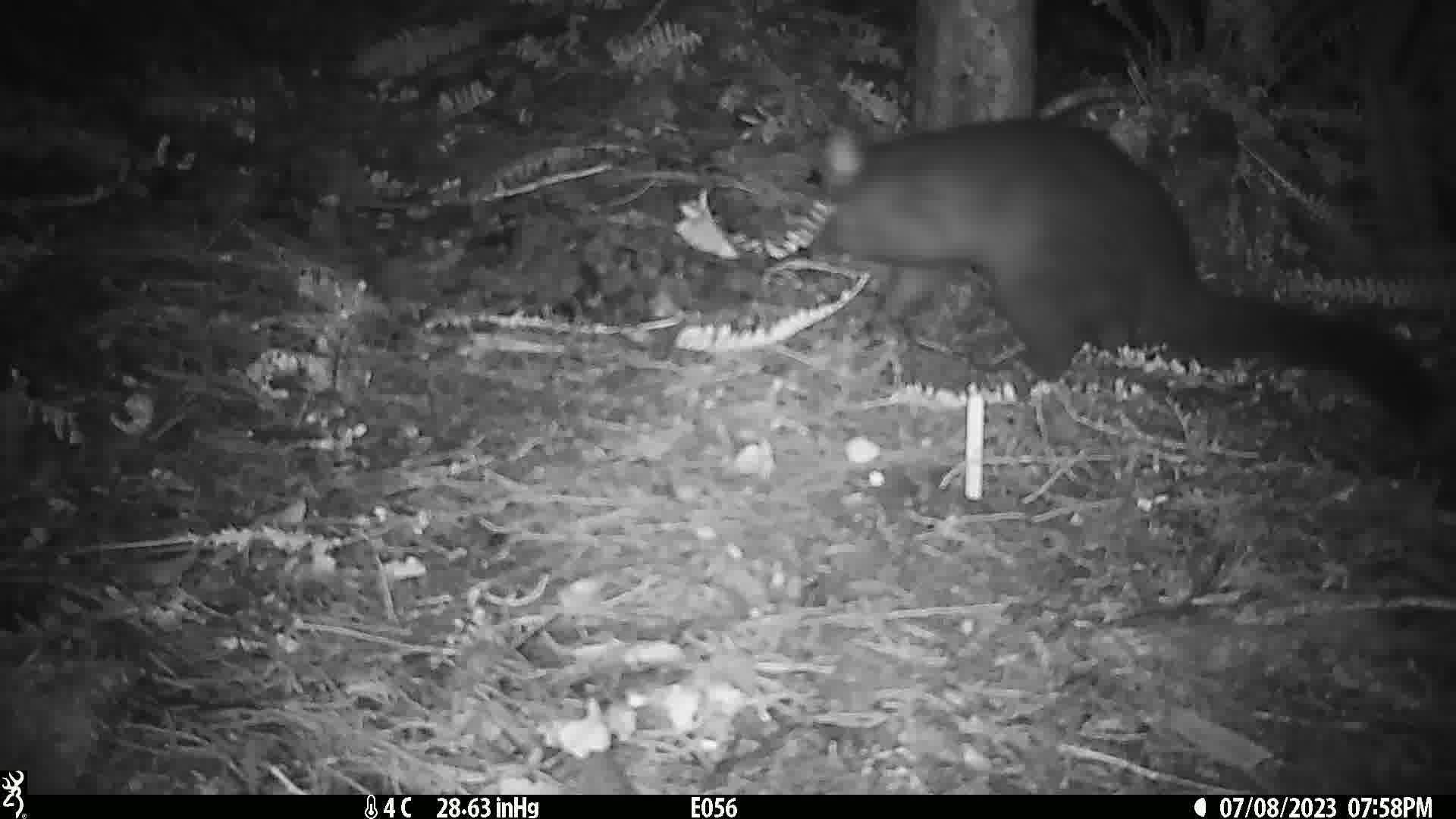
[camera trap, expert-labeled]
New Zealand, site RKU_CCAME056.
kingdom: Animalia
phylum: Chordata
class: Mammalia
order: Diprotodontia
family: Phalangeridae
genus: Trichosurus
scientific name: Trichosurus vulpecula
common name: common brushtail possum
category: possum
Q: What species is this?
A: Possum (common brushtail possum) (Trichosurus vulpecula).